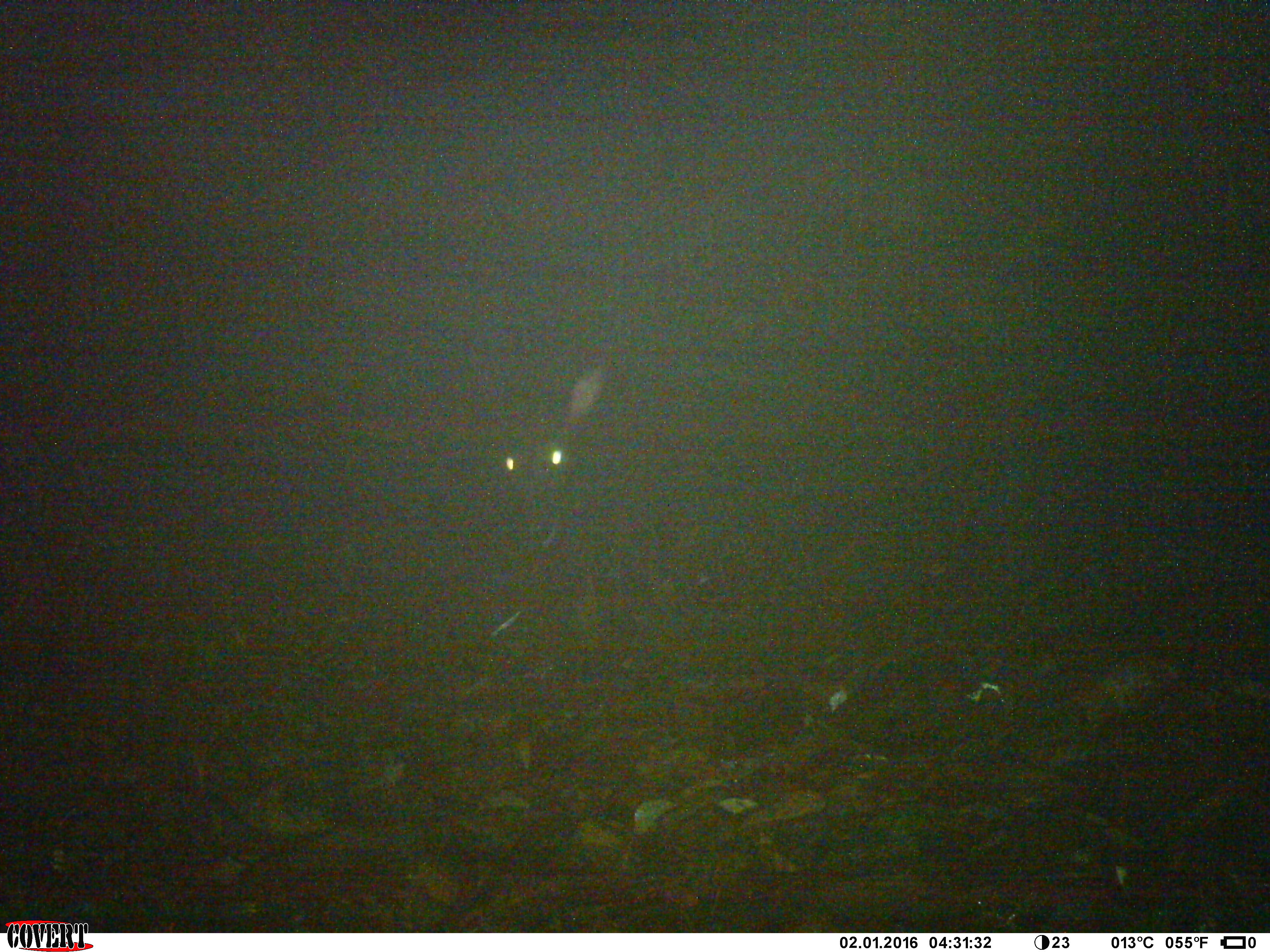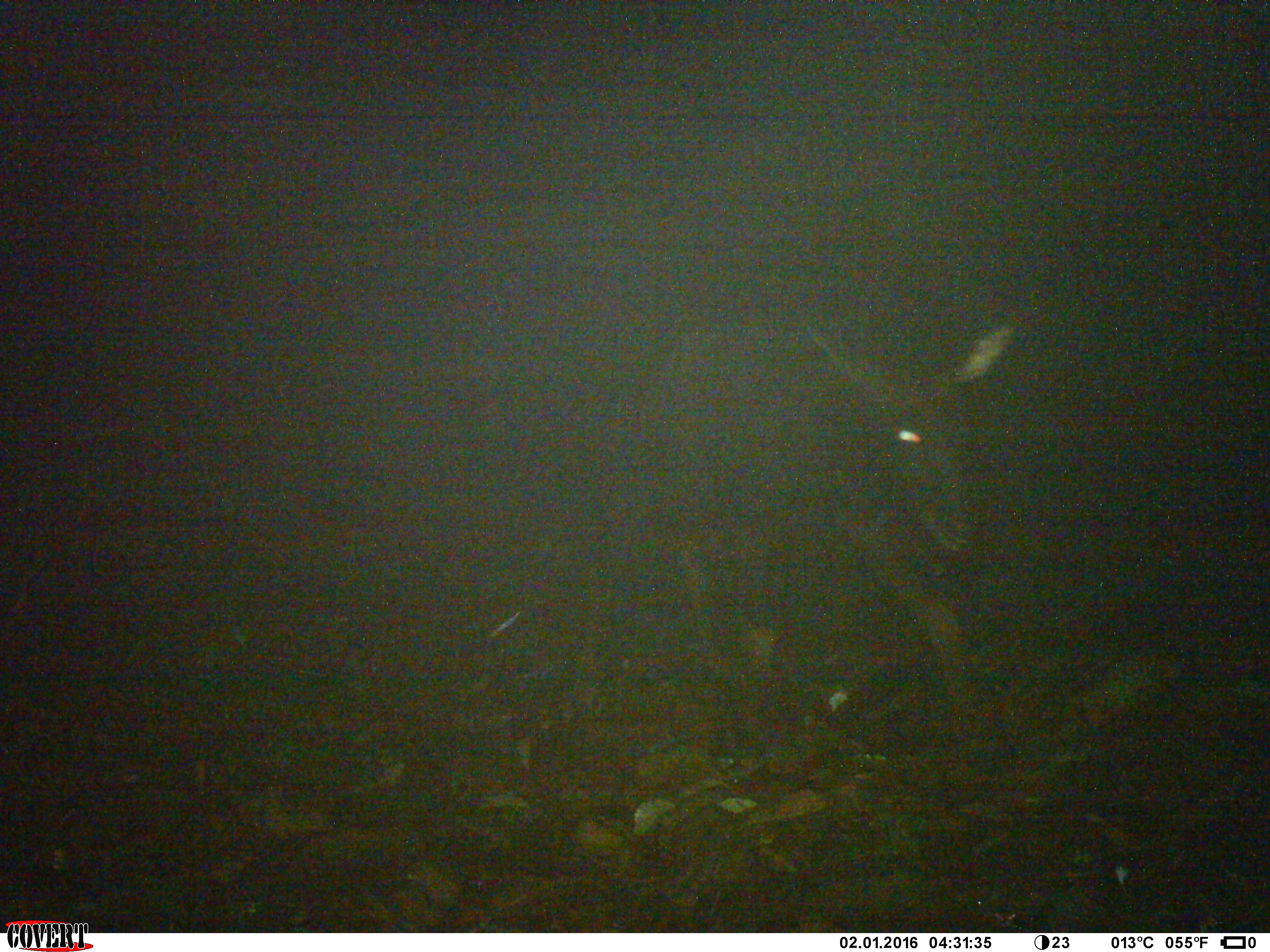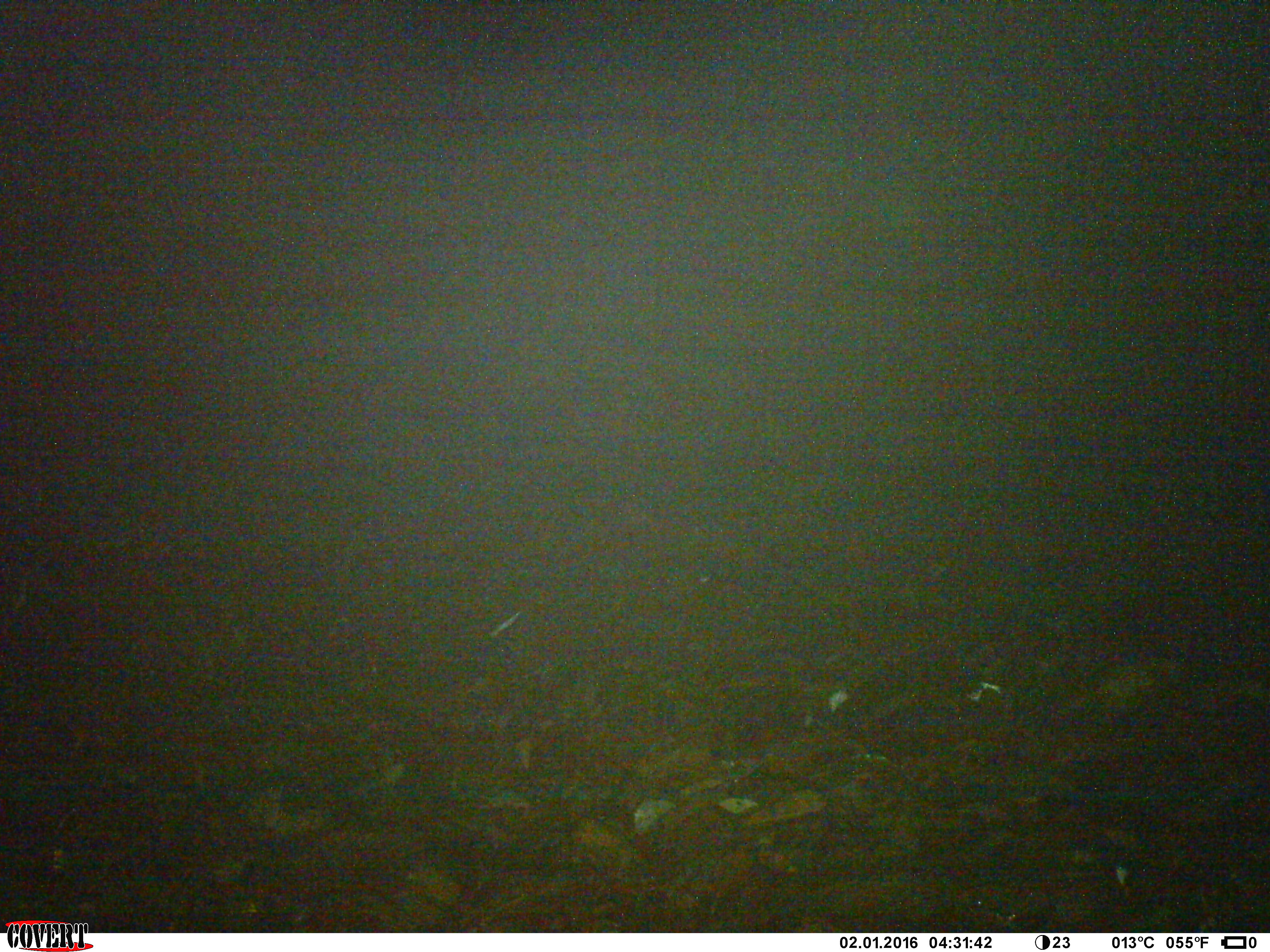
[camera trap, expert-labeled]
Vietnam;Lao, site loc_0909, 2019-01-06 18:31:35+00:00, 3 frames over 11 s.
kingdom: Animalia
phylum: Chordata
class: Mammalia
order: Artiodactyla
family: Bovidae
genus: Capricornis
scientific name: Capricornis sumatraensis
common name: chinese serow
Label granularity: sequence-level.